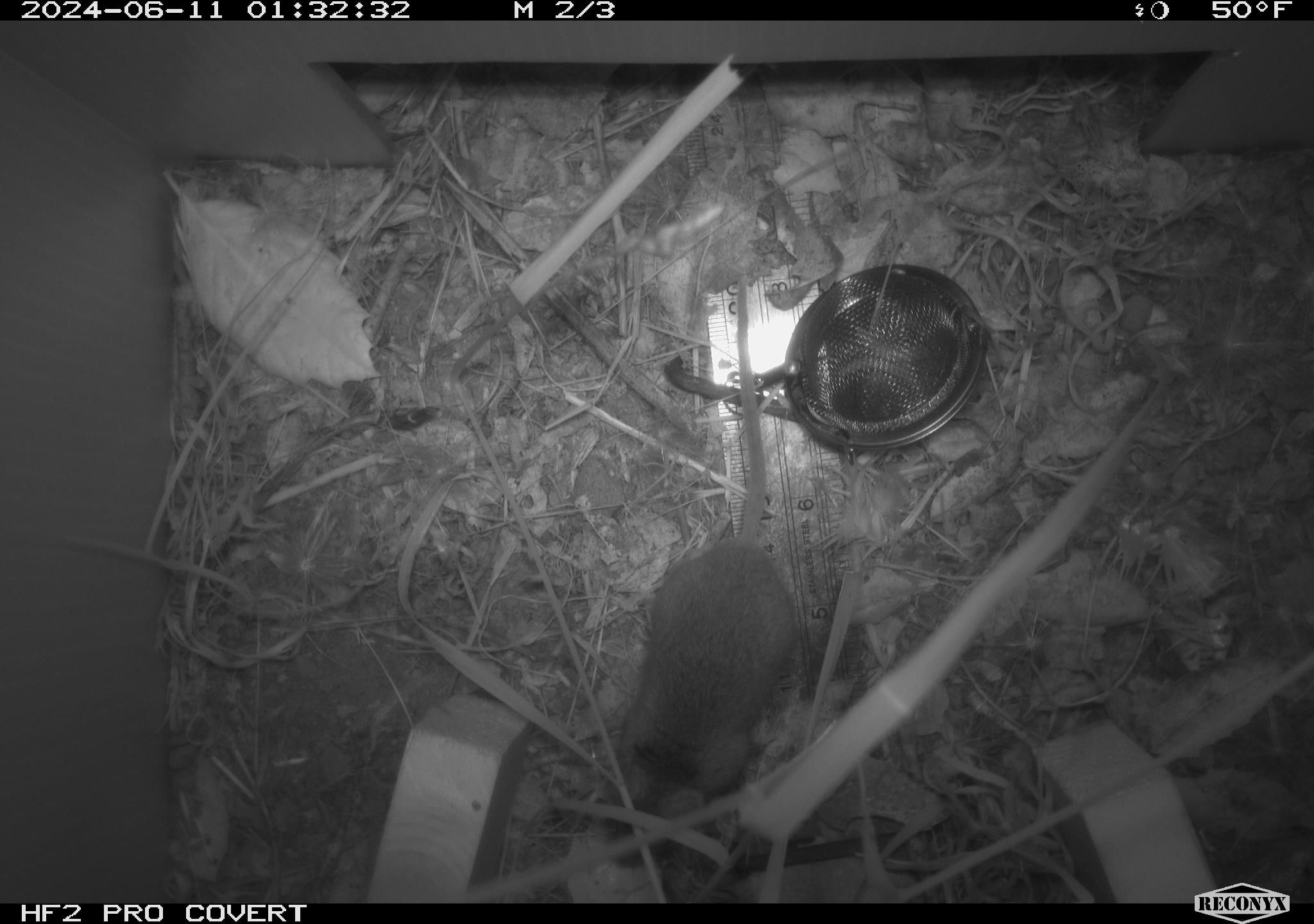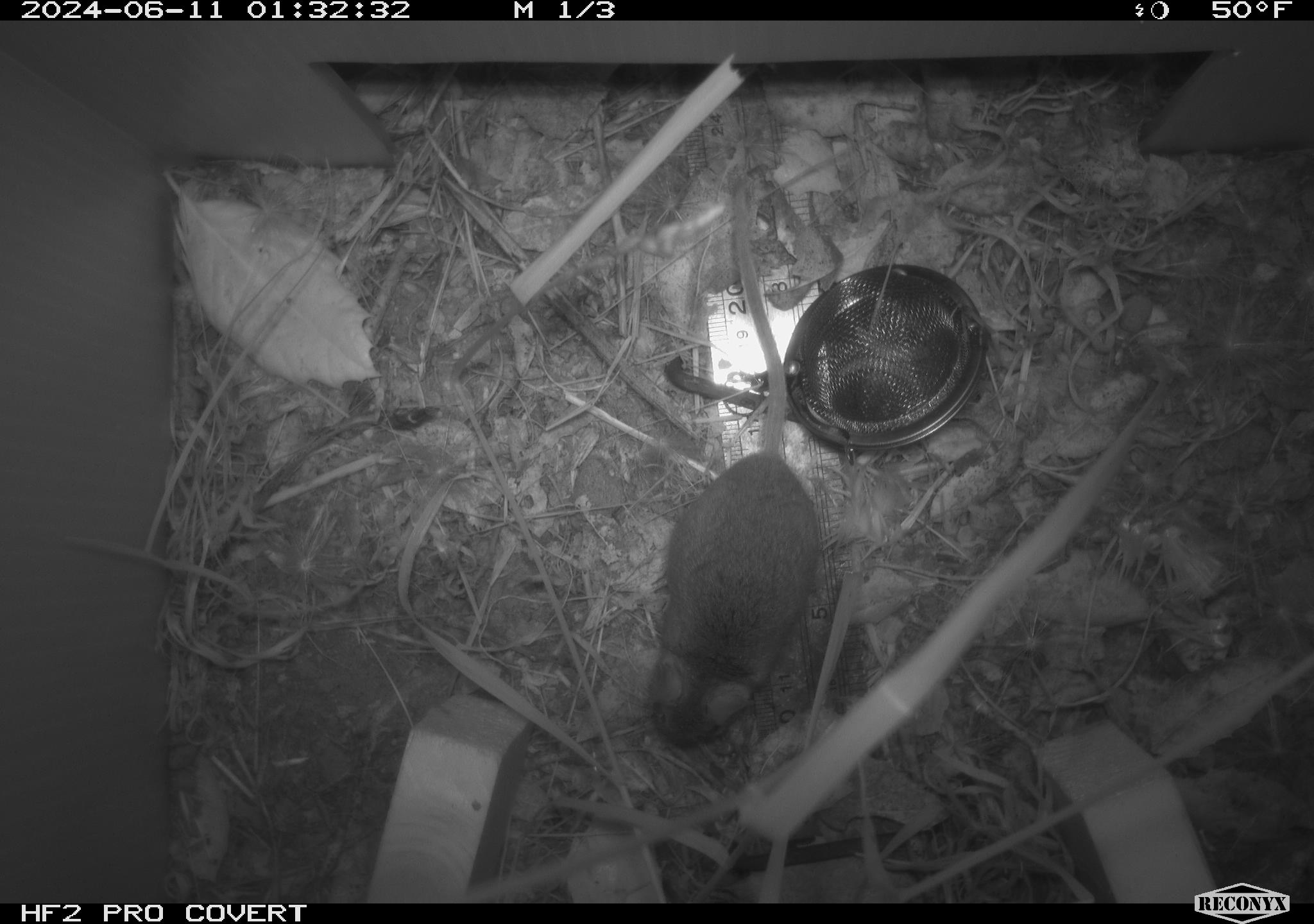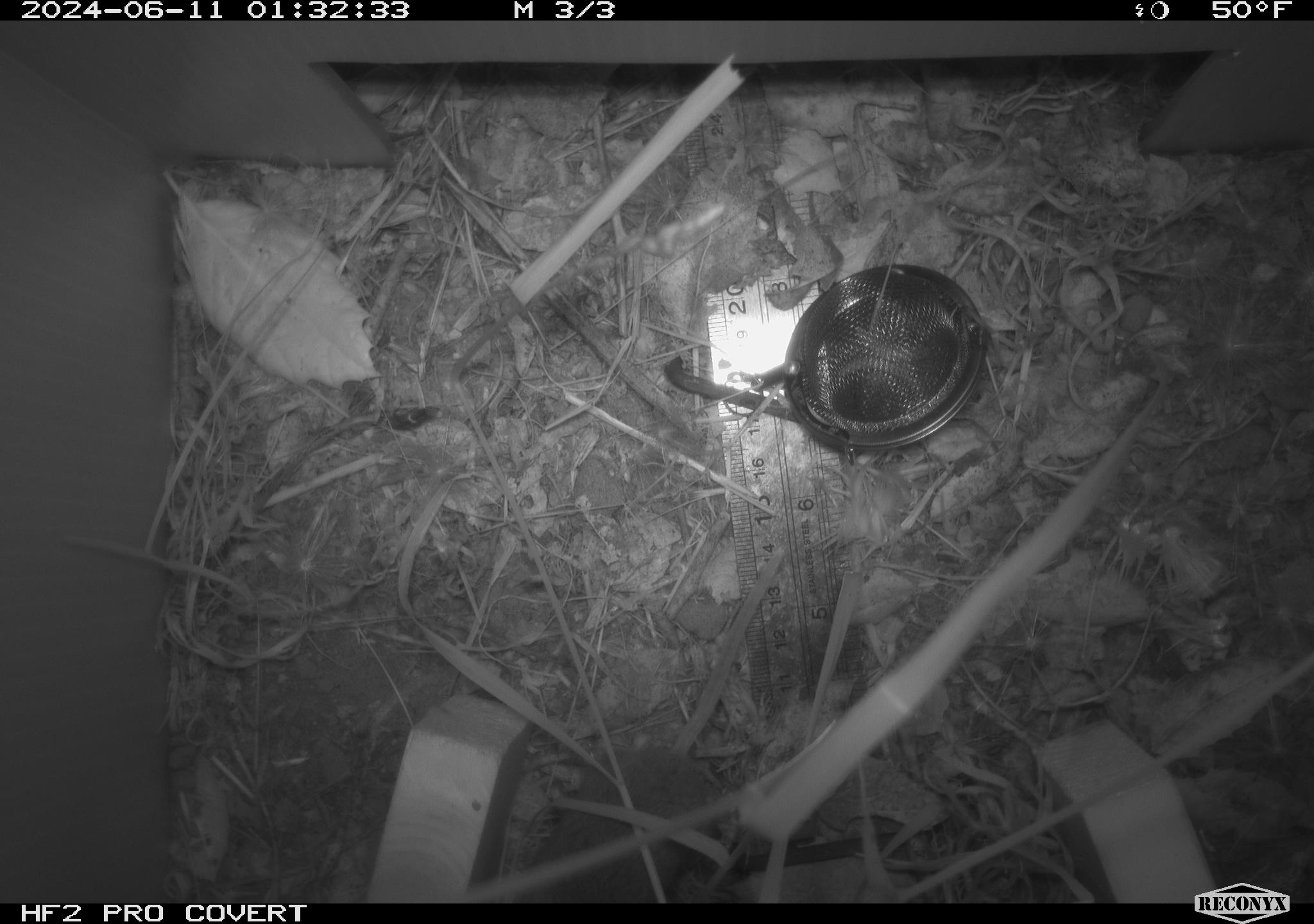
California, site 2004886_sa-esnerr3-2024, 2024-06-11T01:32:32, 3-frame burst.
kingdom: Animalia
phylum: Chordata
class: Mammalia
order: Rodentia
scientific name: Rodentia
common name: rodent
Rodent (Rodentia).